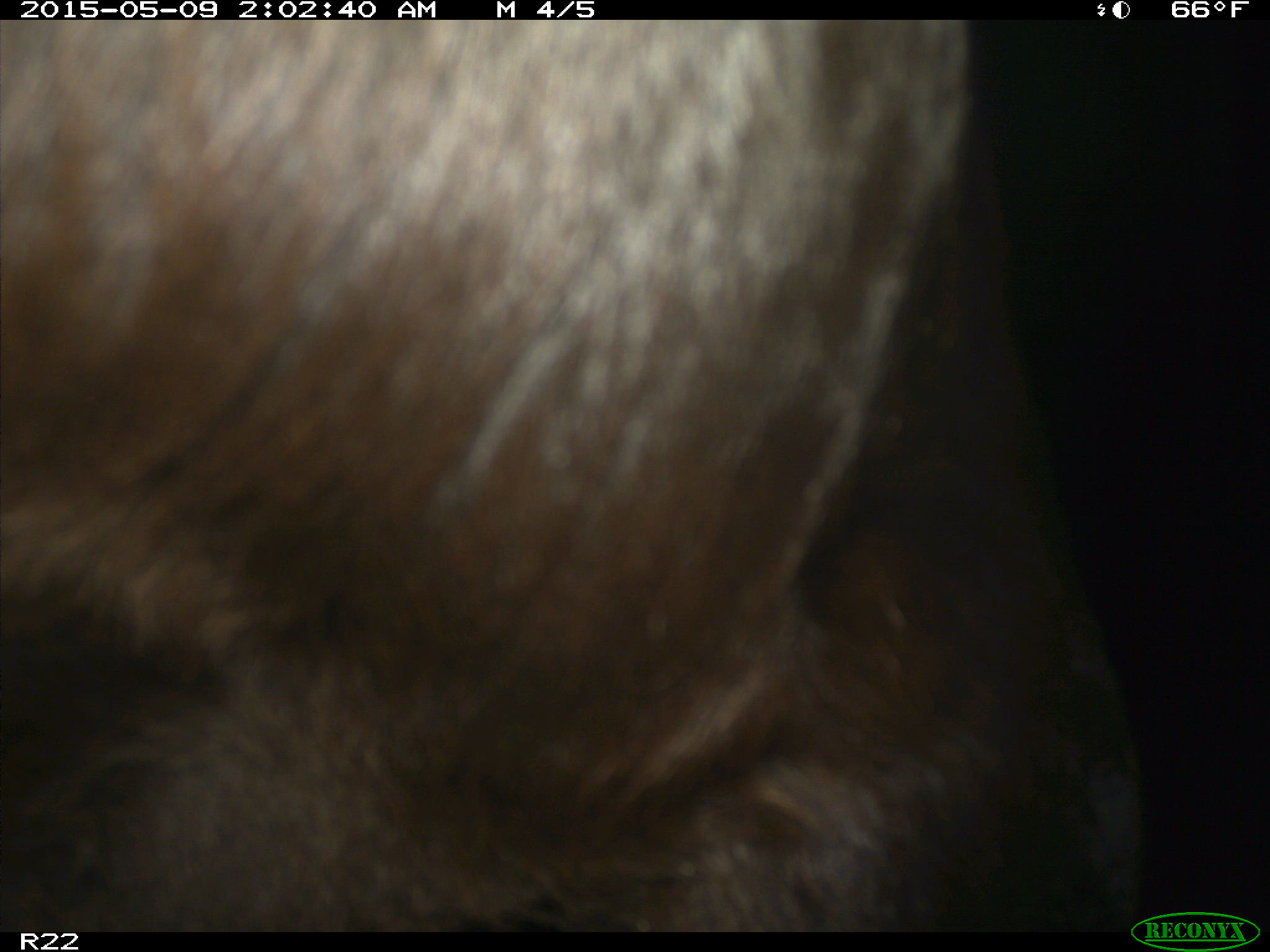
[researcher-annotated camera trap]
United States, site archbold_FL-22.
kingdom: Animalia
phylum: Chordata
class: Mammalia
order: Artiodactyla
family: Bovidae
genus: Bos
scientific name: Bos taurus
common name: domestic cow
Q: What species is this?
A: Bos taurus (domestic cow).